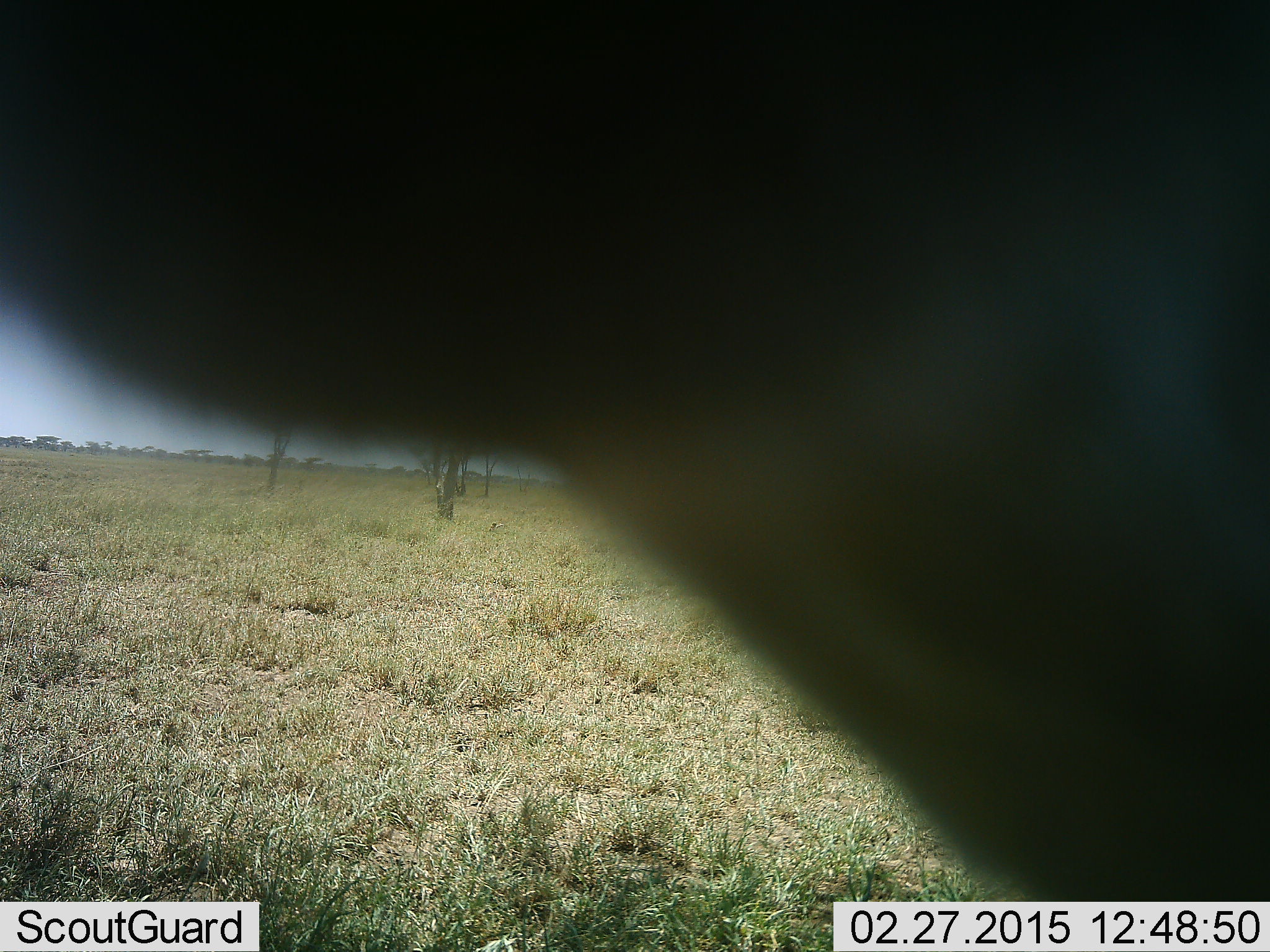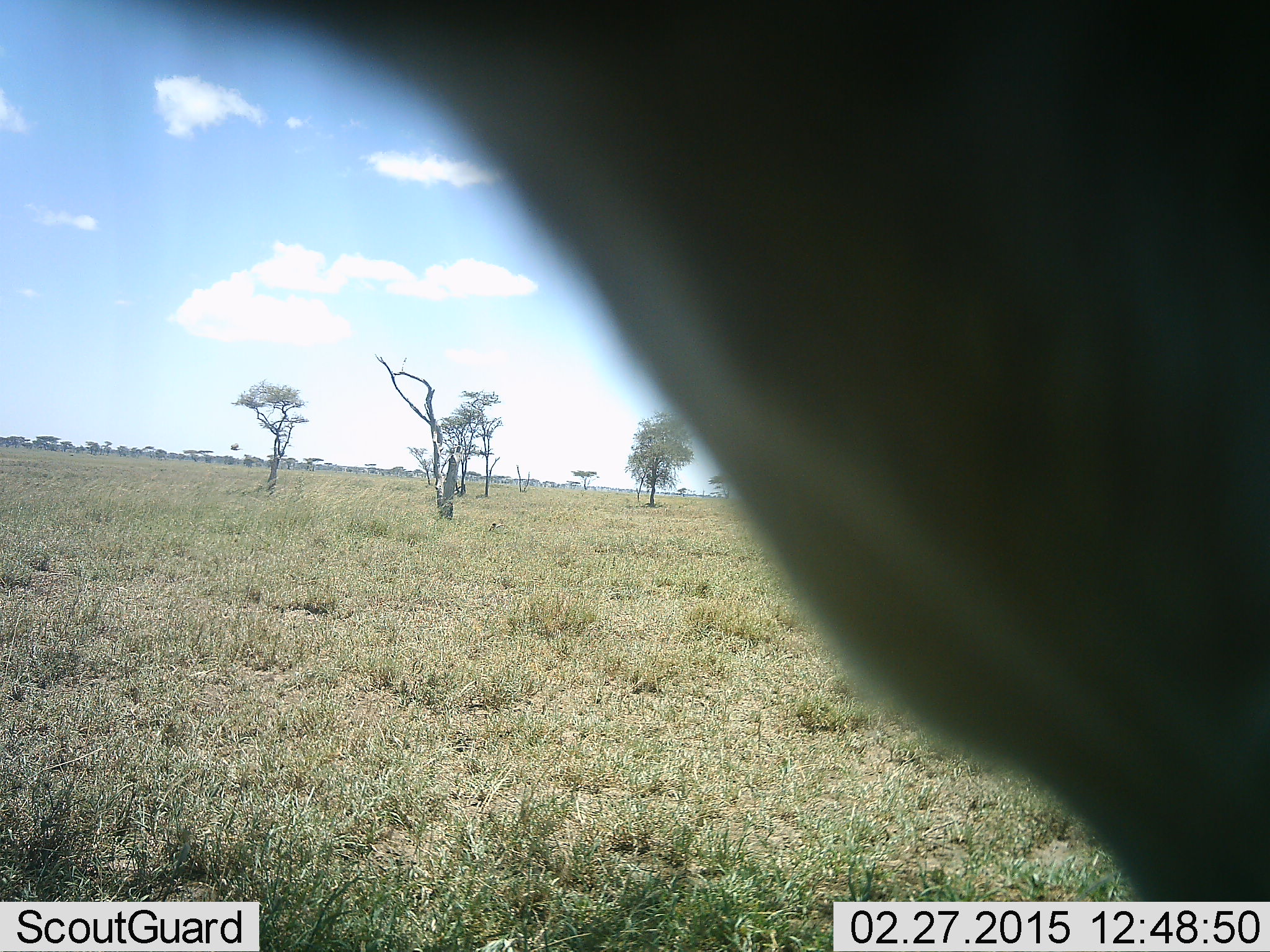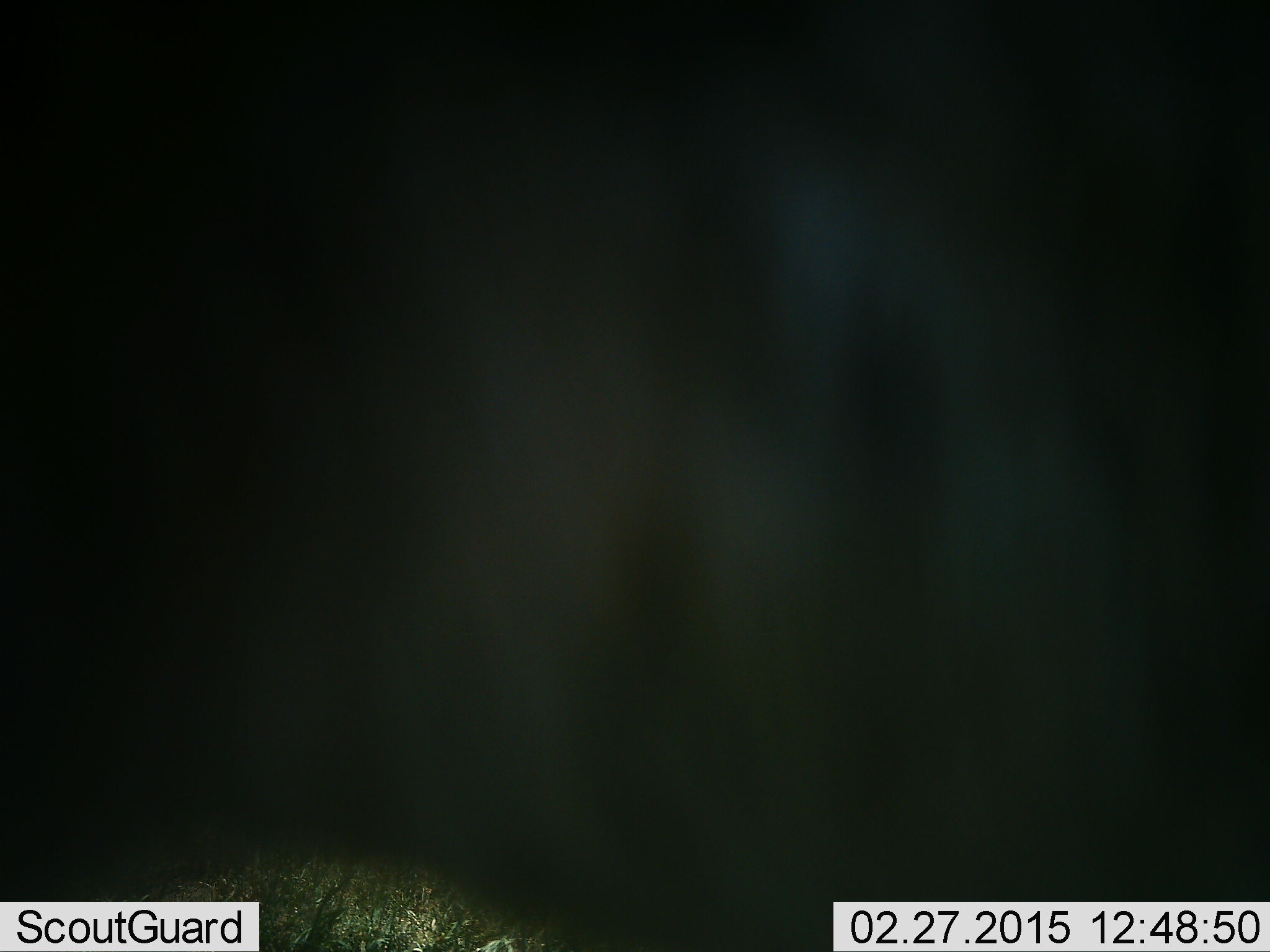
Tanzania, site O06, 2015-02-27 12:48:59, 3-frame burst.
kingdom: Animalia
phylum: Chordata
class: Mammalia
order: Artiodactyla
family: Bovidae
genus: Connochaetes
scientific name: Connochaetes taurinus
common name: blue wildebeest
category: wildebeest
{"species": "wildebeest (blue wildebeest) (Connochaetes taurinus)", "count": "1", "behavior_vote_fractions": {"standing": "86%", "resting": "0%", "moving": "14%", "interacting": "0%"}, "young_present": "0%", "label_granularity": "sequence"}